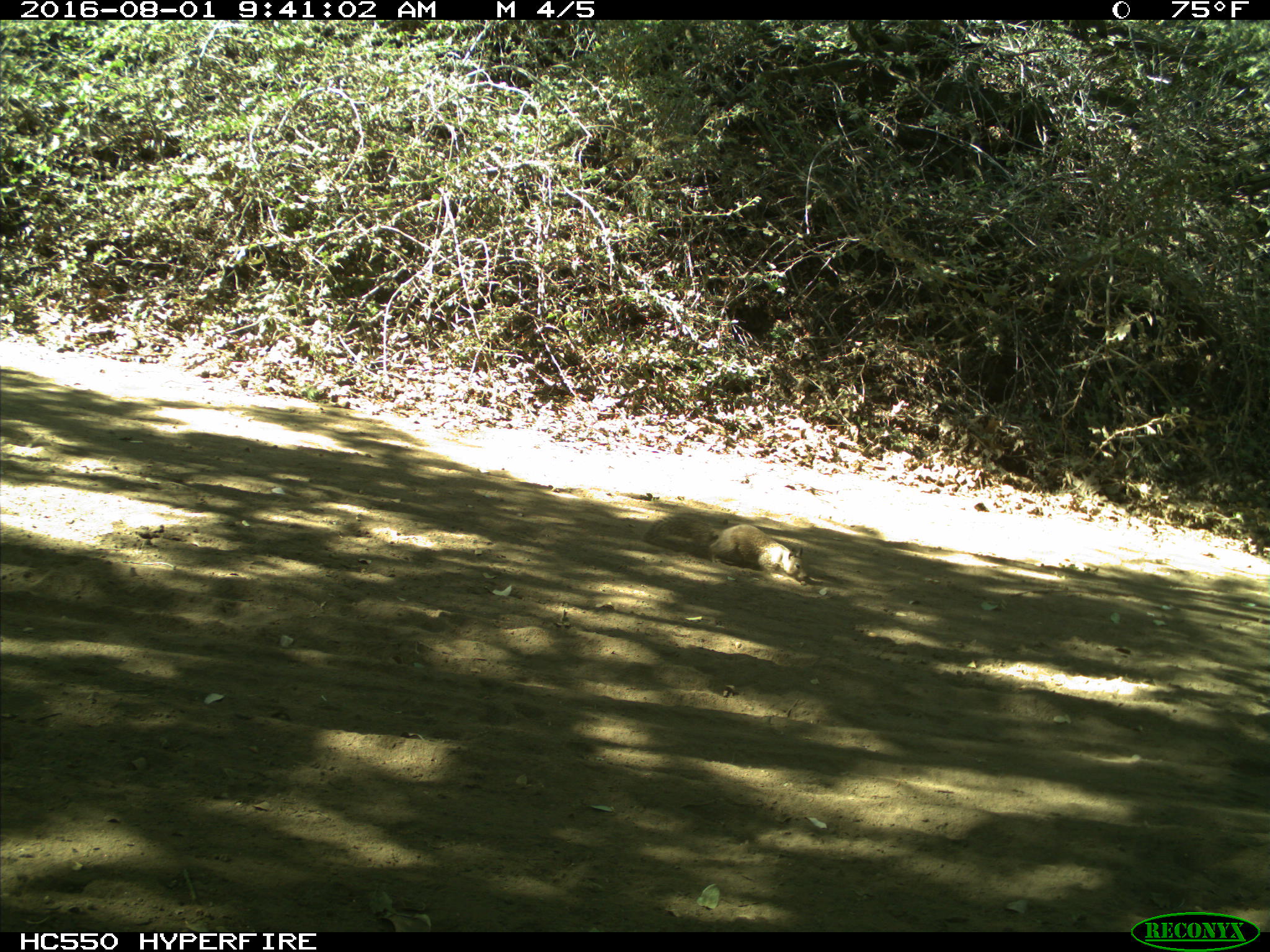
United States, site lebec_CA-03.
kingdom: Animalia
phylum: Chordata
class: Mammalia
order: Rodentia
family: Sciuridae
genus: Otospermophilus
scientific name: Otospermophilus beecheyi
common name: california ground squirrel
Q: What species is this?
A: Otospermophilus beecheyi (california ground squirrel).